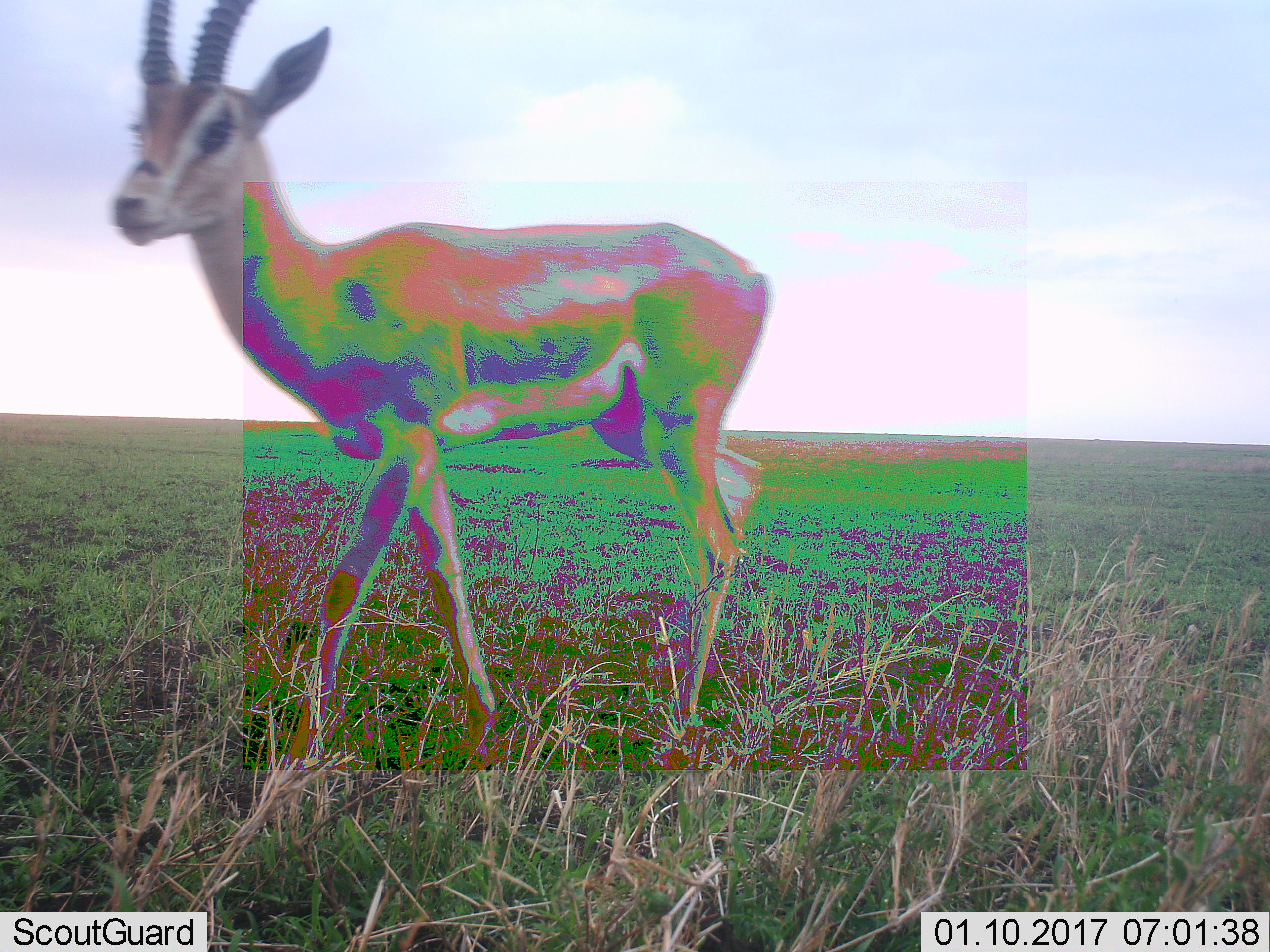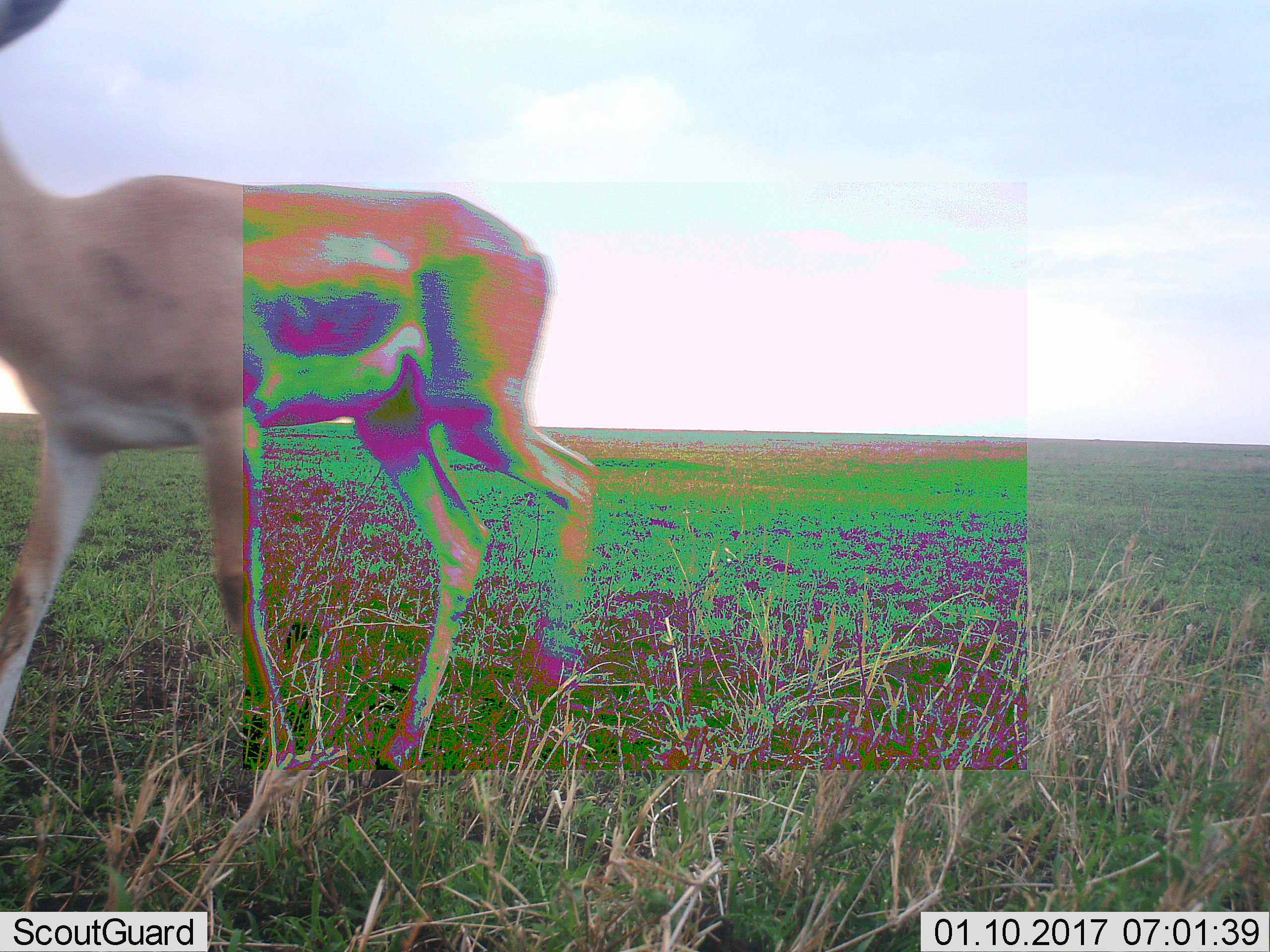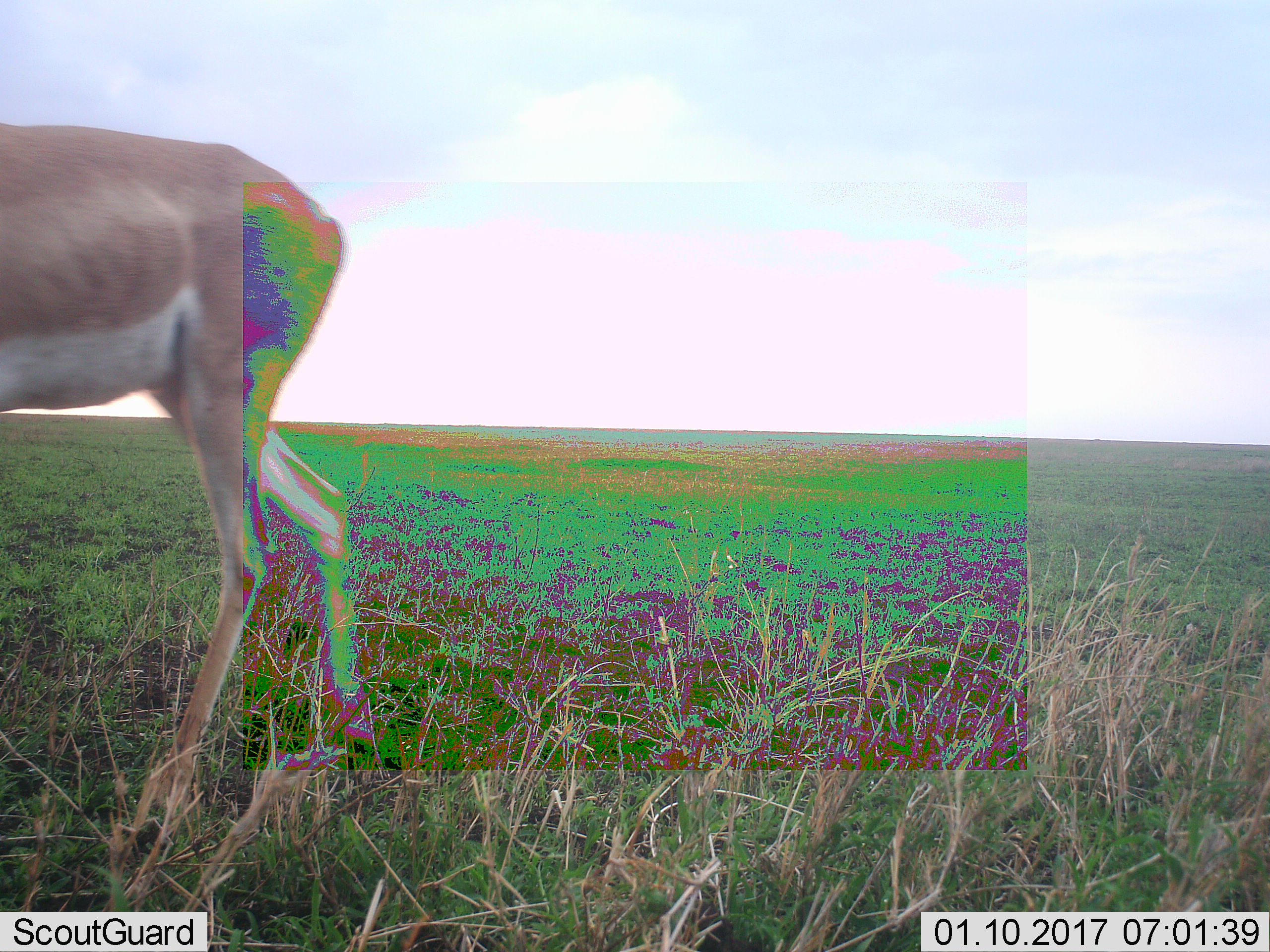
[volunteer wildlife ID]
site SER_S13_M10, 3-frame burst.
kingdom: Animalia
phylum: Chordata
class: Mammalia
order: Artiodactyla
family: Bovidae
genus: Eudorcas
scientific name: Eudorcas thomsonii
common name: thomson's gazelle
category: gazellethomsons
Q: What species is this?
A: Gazellethomsons (thomson's gazelle) (Eudorcas thomsonii).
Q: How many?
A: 1.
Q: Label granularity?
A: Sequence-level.